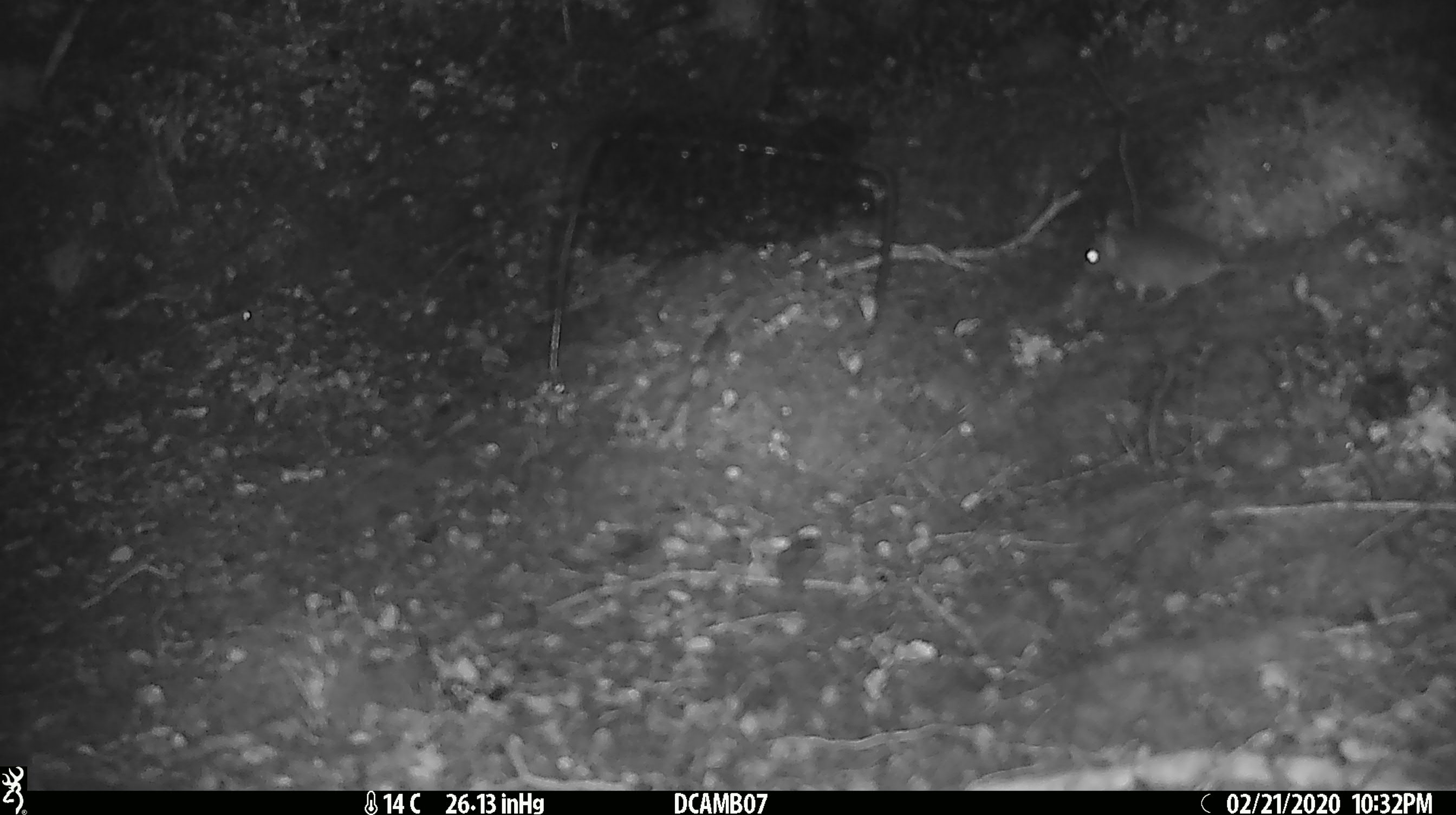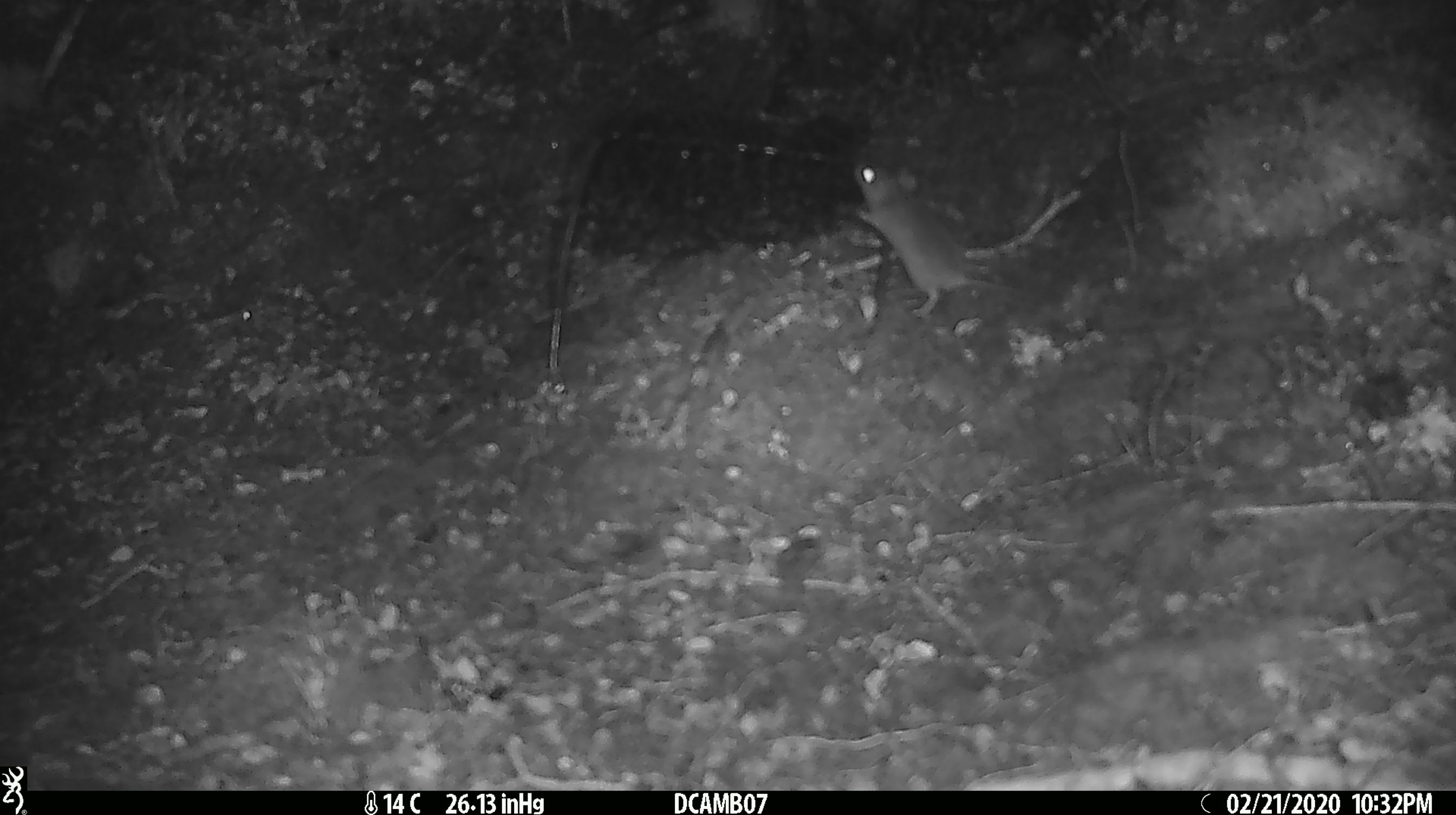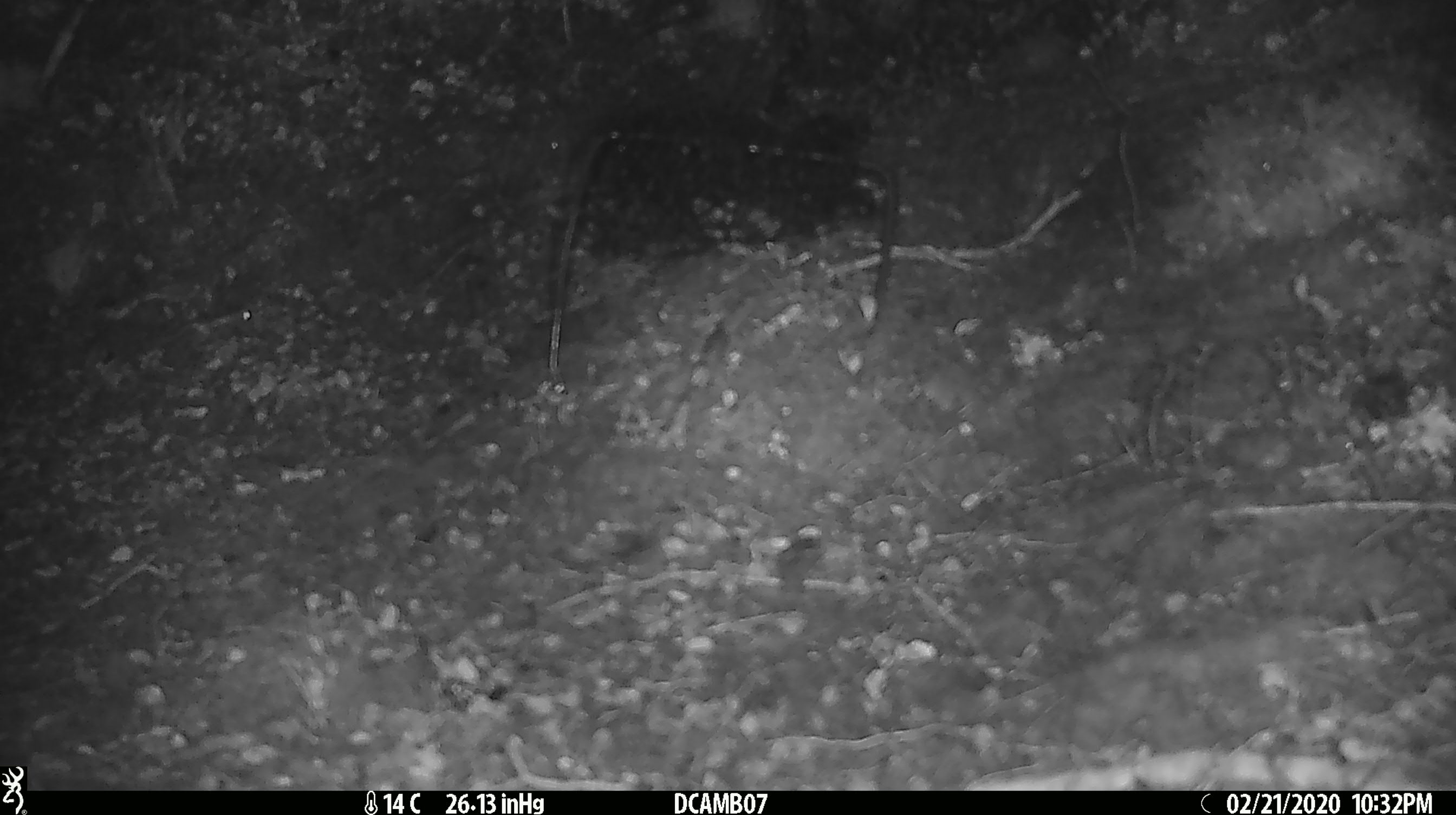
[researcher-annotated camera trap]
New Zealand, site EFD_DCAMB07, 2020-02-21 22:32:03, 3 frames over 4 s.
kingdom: Animalia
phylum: Chordata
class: Mammalia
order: Rodentia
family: Muridae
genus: Mus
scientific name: Mus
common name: mouse